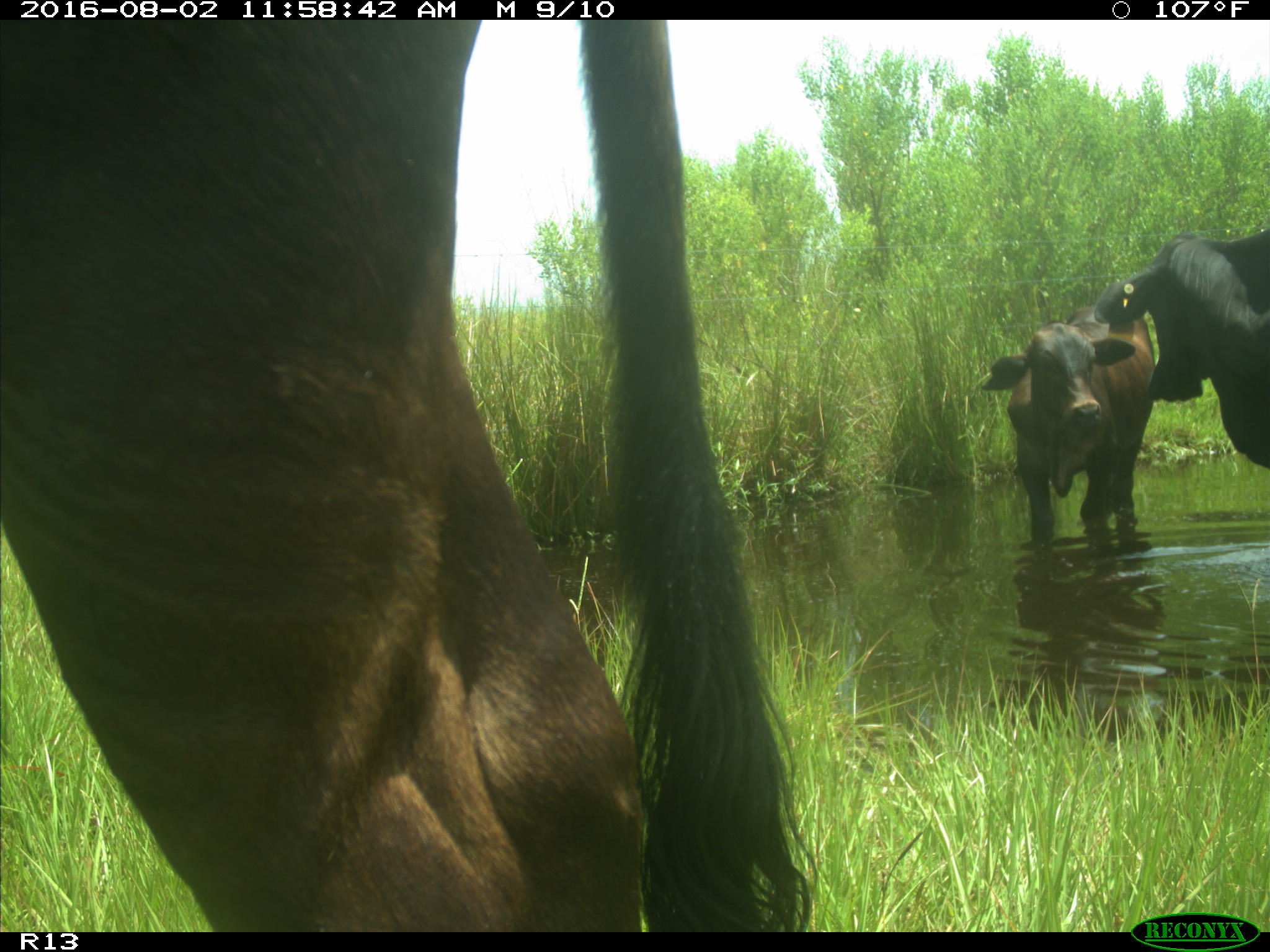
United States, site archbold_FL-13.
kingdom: Animalia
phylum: Chordata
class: Mammalia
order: Artiodactyla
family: Bovidae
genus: Bos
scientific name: Bos taurus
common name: domestic cow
Bos taurus (domestic cow).